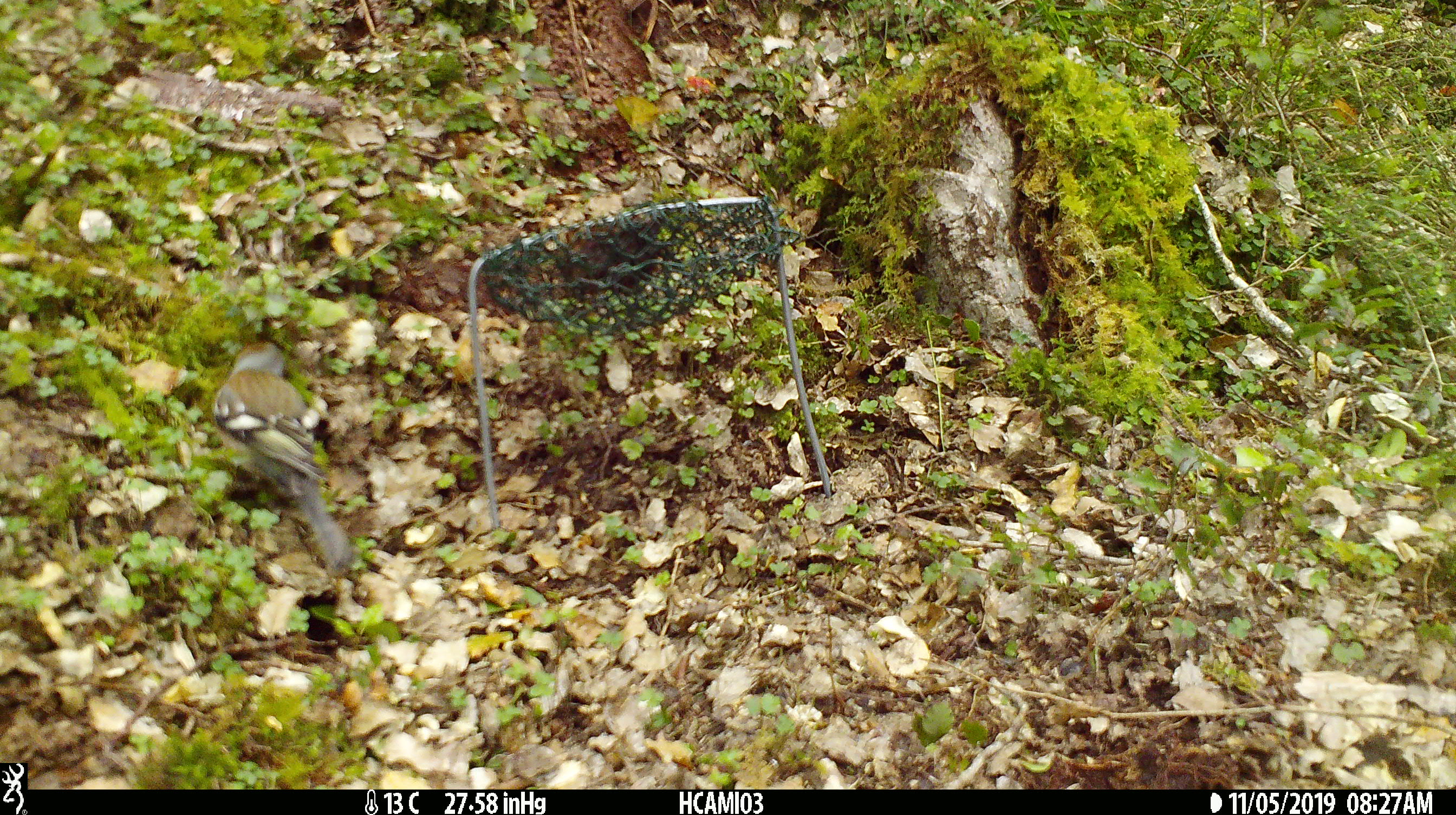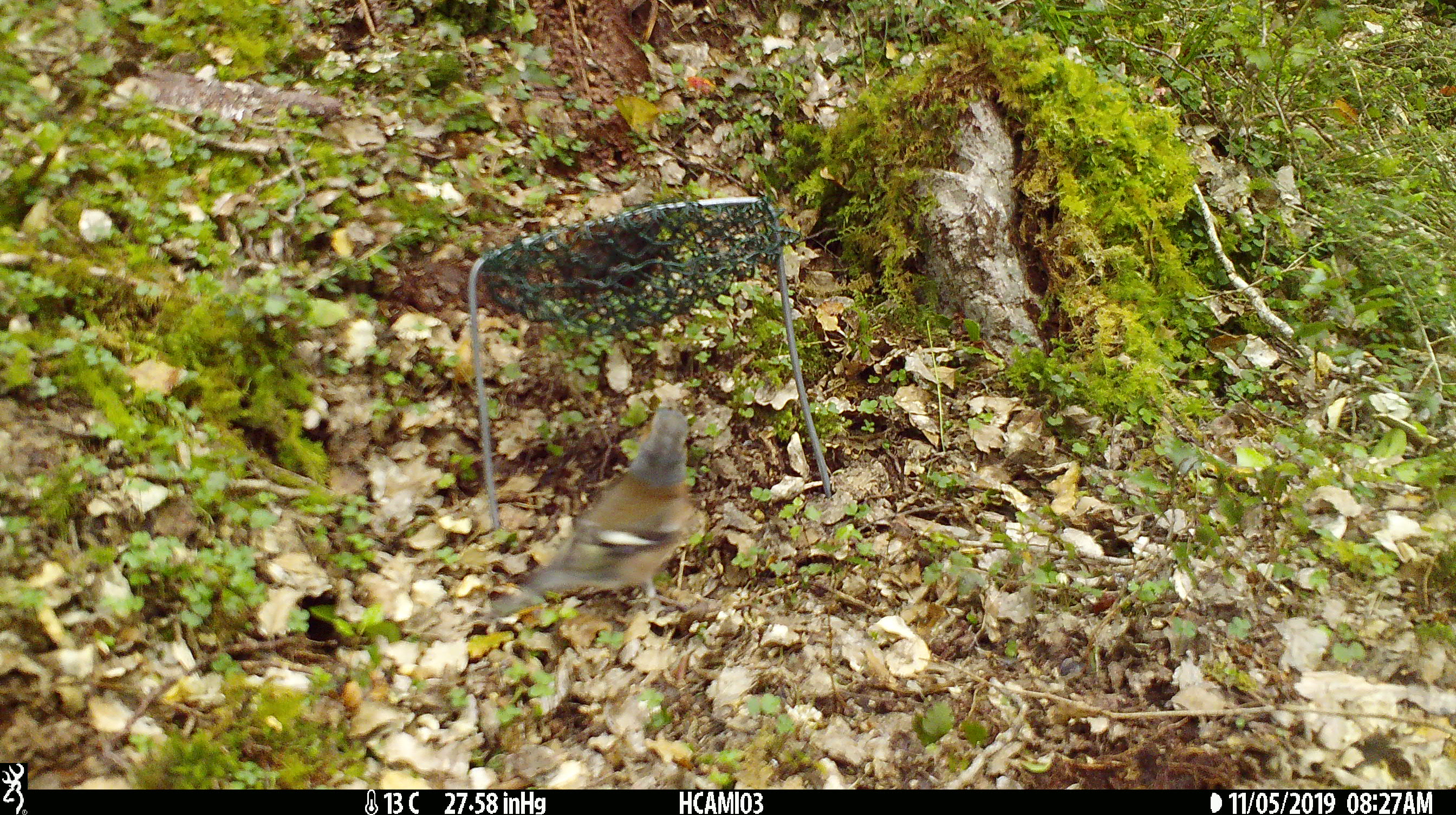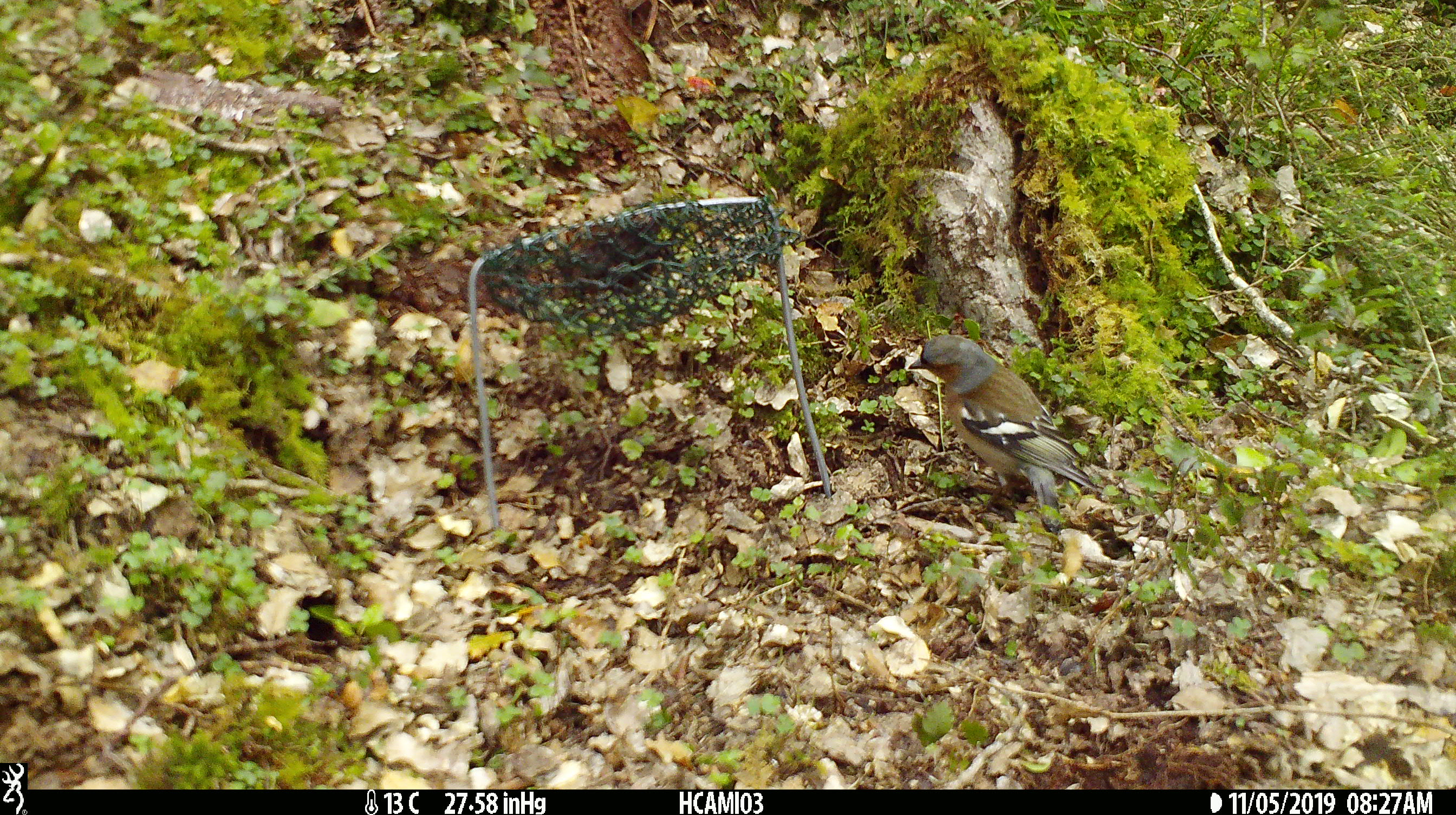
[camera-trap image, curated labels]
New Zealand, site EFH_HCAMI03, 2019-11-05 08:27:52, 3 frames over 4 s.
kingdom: Animalia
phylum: Chordata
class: Aves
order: Passeriformes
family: Fringillidae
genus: Fringilla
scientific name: Fringilla coelebs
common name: common chaffinch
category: chaffinch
Chaffinch (common chaffinch) (Fringilla coelebs).